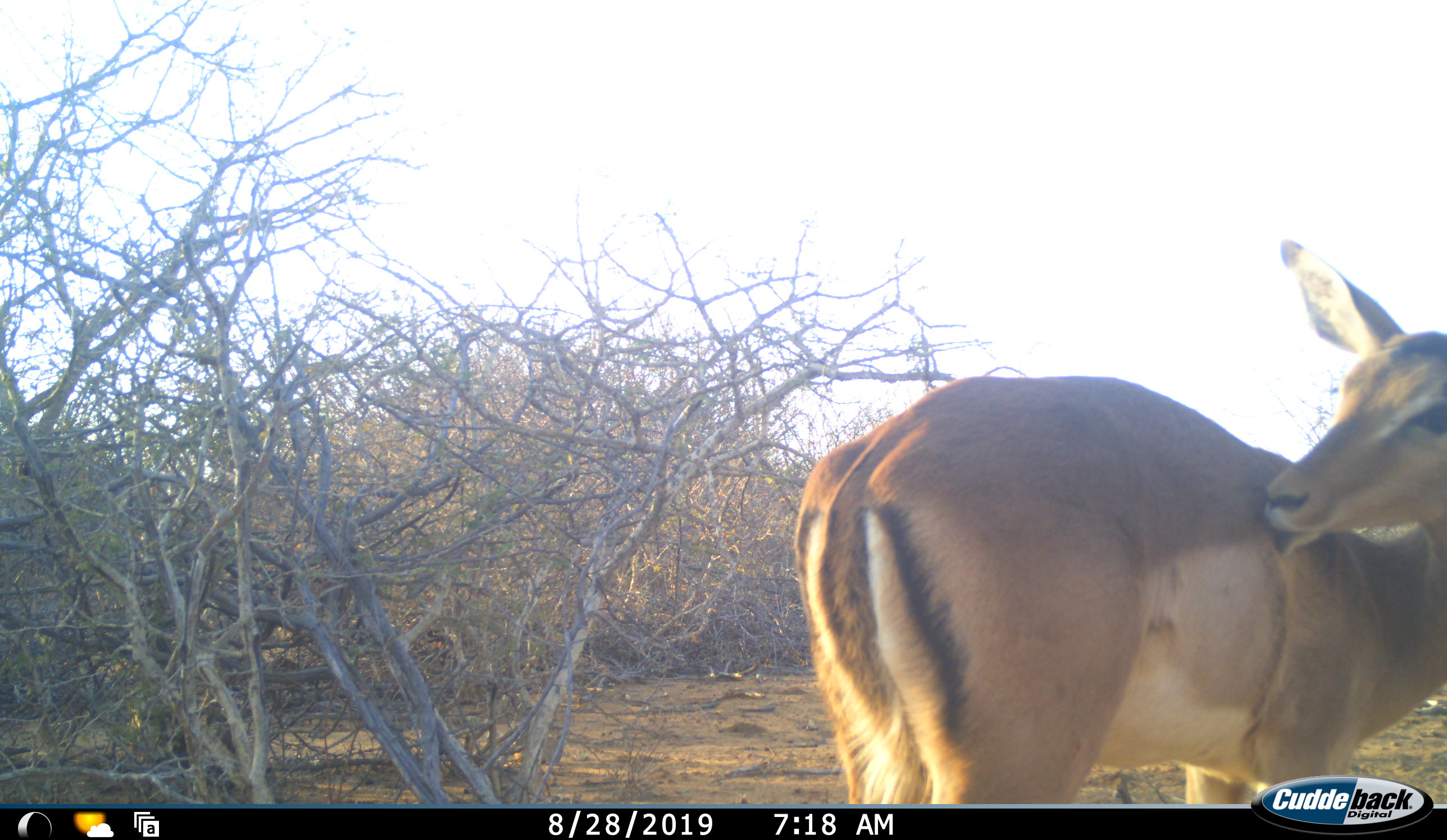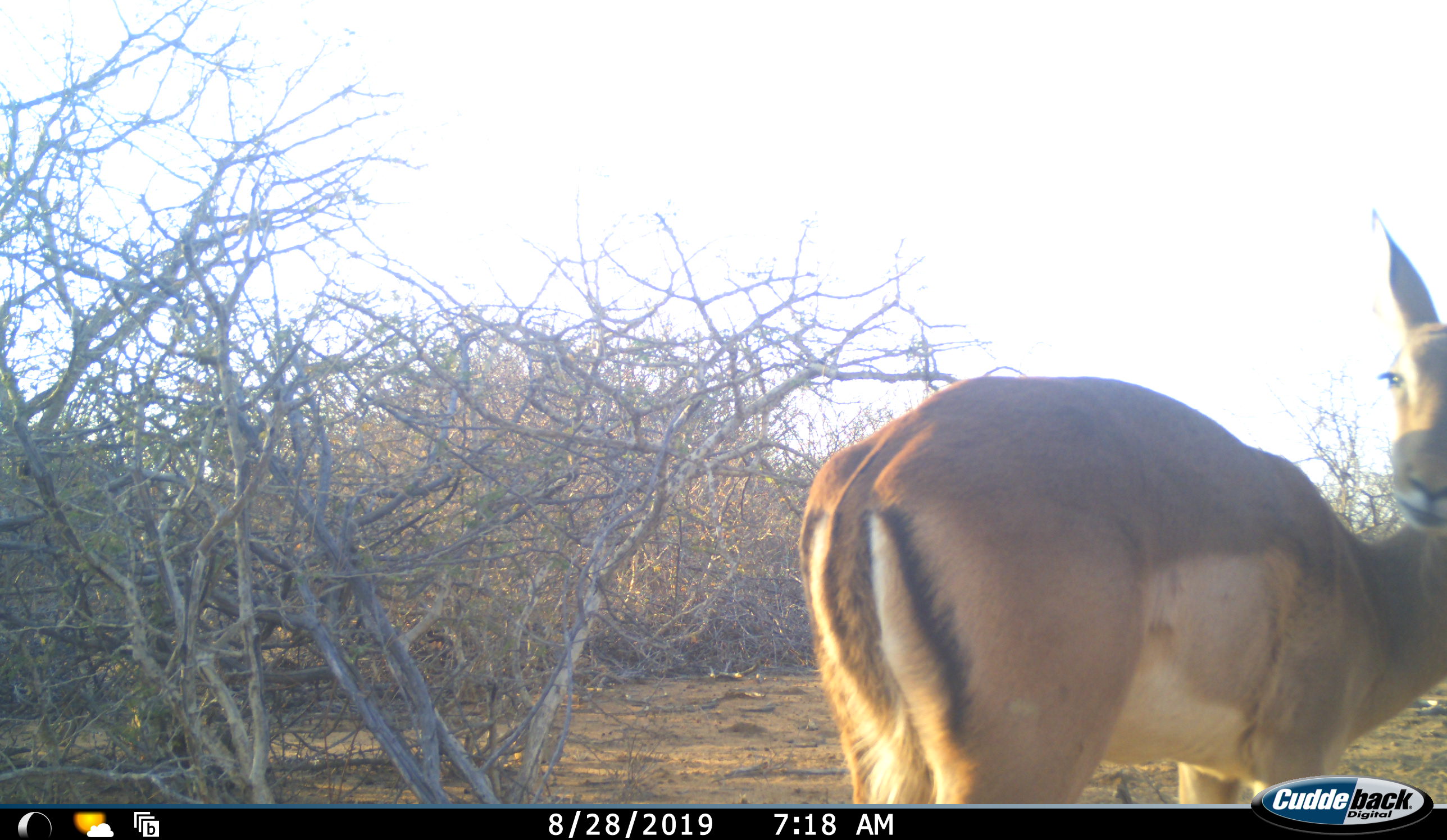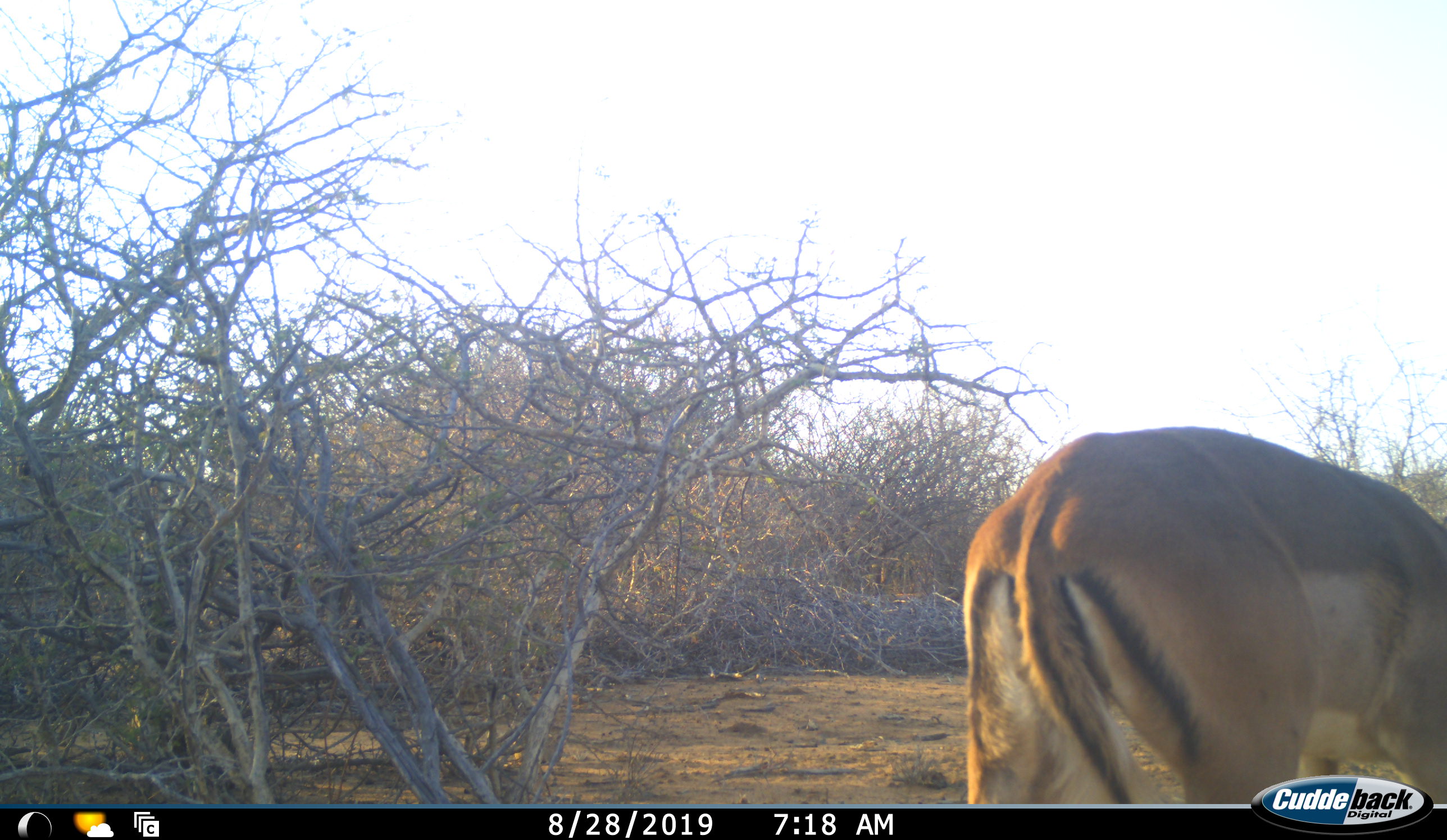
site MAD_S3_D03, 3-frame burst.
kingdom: Animalia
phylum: Chordata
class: Mammalia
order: Artiodactyla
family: Bovidae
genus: Aepyceros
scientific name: Aepyceros melampus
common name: impala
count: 1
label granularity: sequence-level